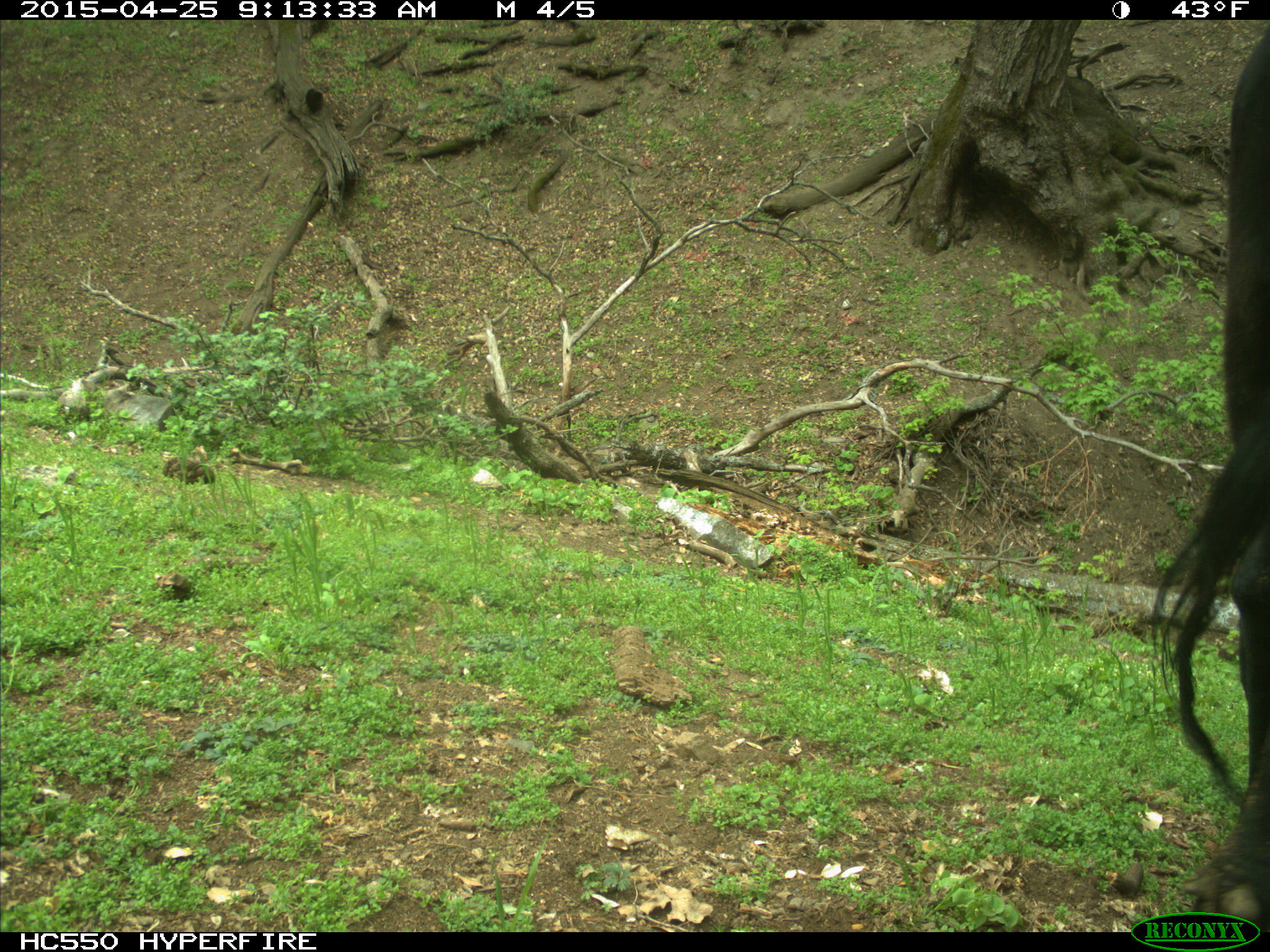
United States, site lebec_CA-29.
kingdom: Animalia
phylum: Chordata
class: Mammalia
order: Artiodactyla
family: Bovidae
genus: Bos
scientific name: Bos taurus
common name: domestic cow